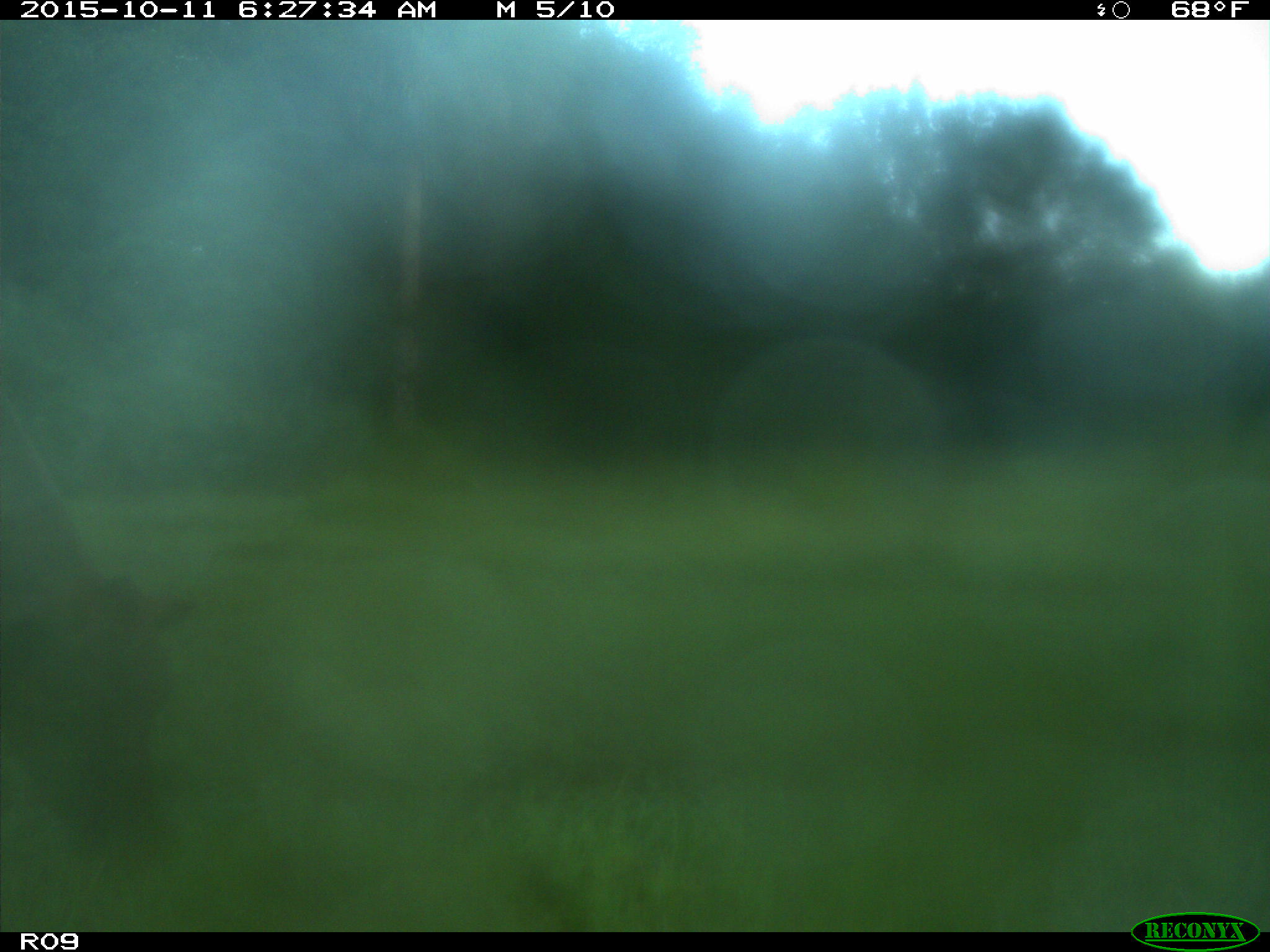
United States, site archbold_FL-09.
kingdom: Animalia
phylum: Chordata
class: Mammalia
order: Artiodactyla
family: Bovidae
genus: Bos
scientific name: Bos taurus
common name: domestic cow